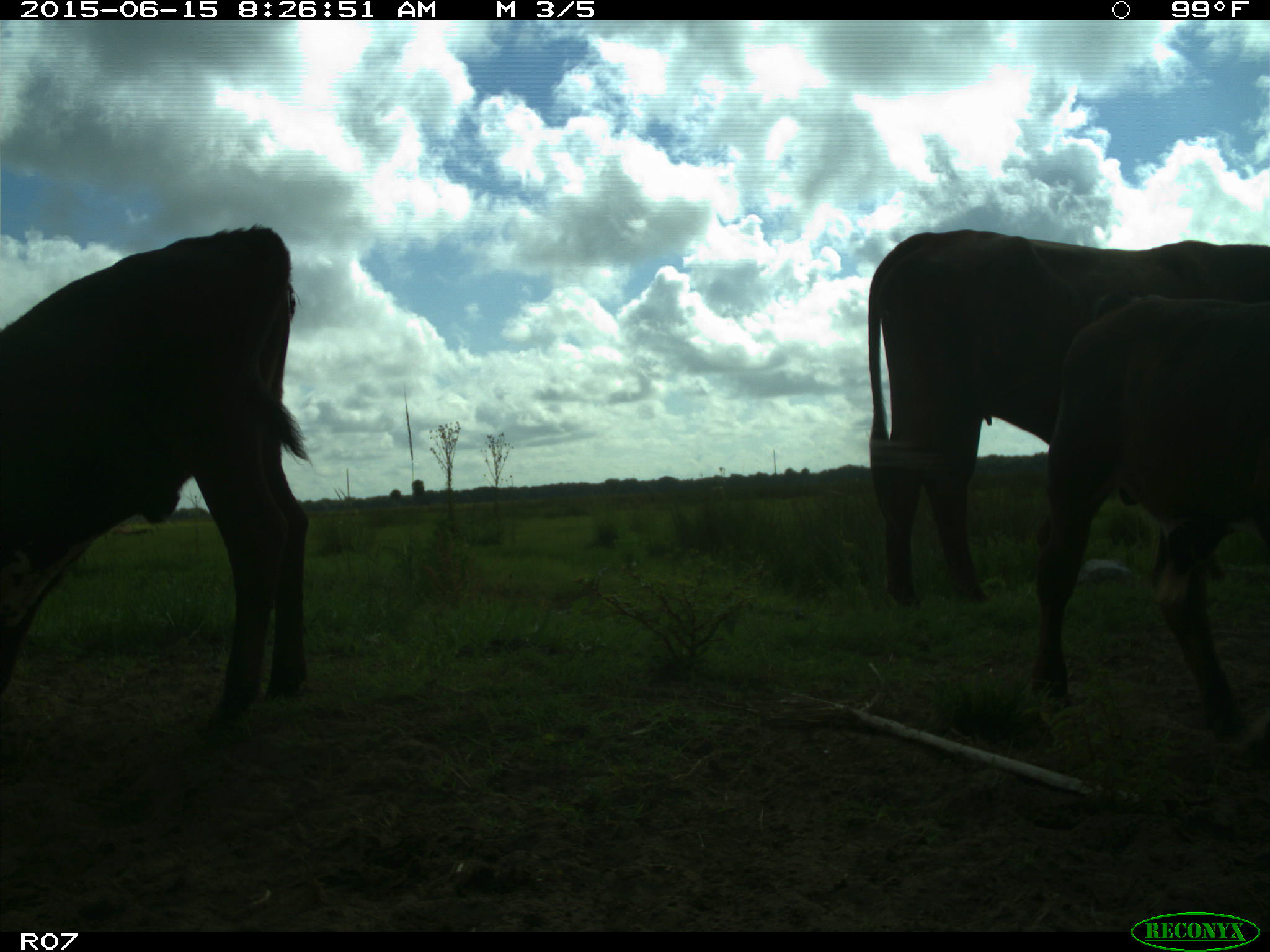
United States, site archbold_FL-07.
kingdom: Animalia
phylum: Chordata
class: Mammalia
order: Artiodactyla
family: Bovidae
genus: Bos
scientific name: Bos taurus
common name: domestic cow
Bos taurus (domestic cow).